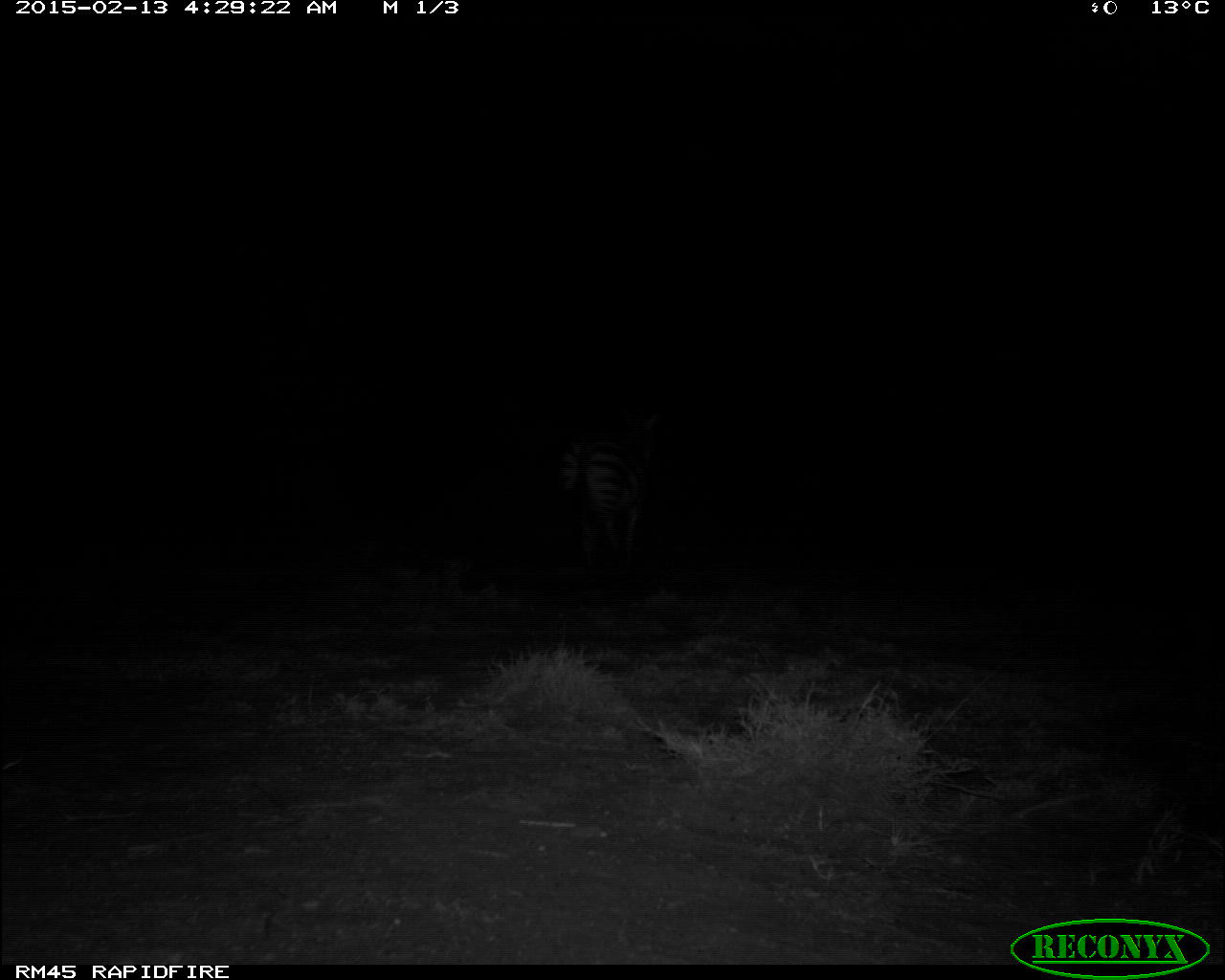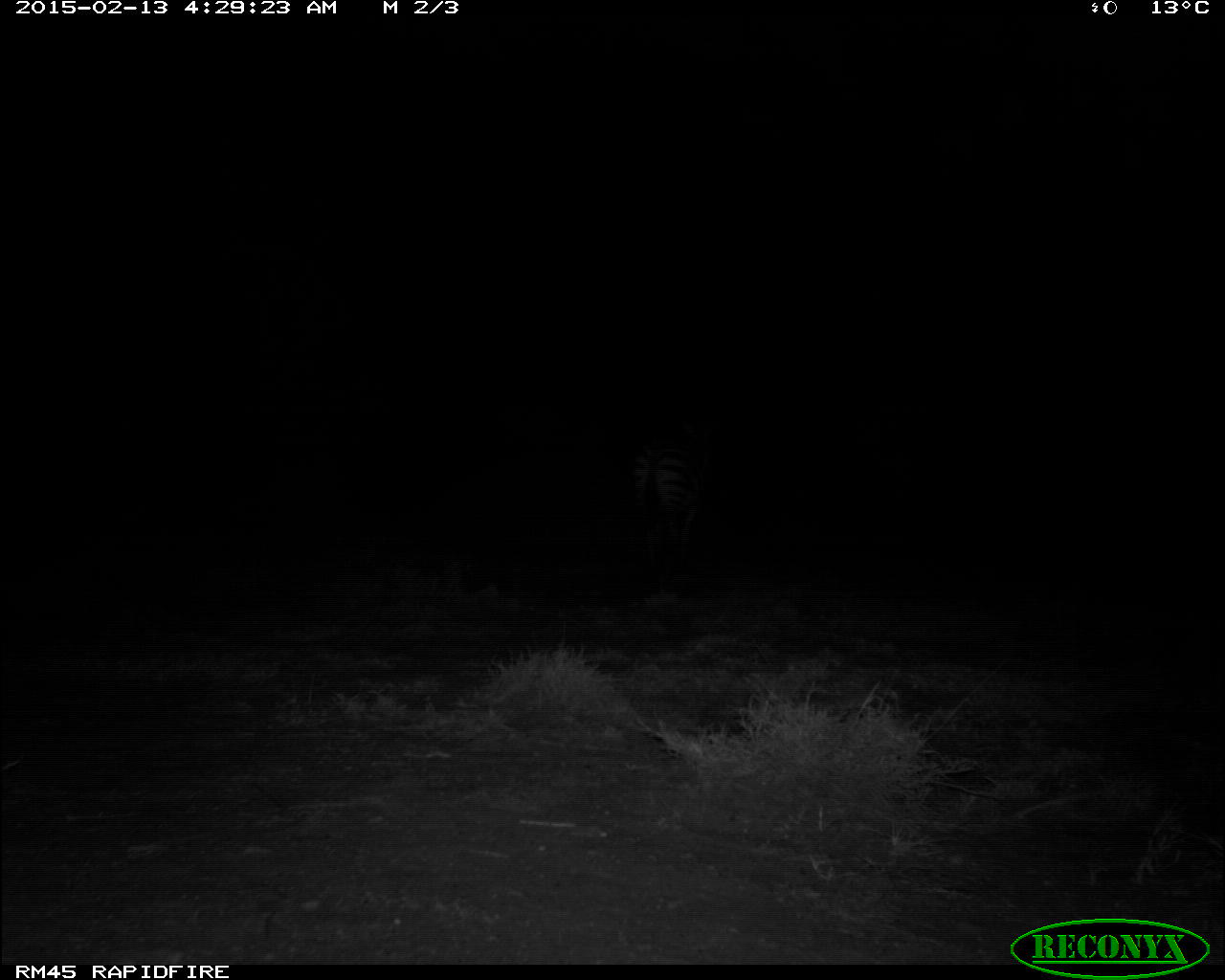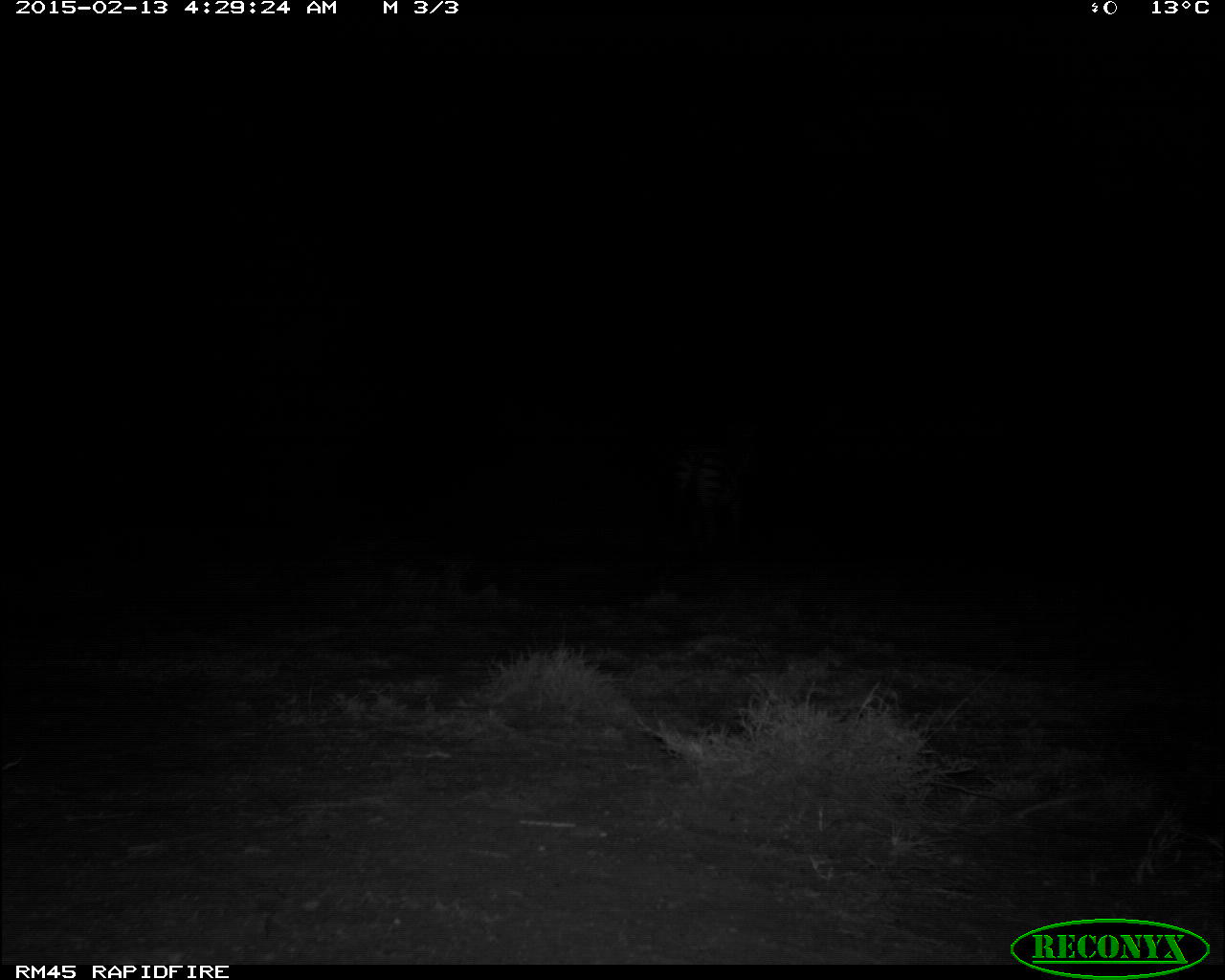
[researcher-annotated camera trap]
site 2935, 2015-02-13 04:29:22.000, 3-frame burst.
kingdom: Animalia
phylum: Chordata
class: Mammalia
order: Perissodactyla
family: Equidae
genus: Equus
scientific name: Equus quagga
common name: plains zebra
Equus quagga (plains zebra), count 1.